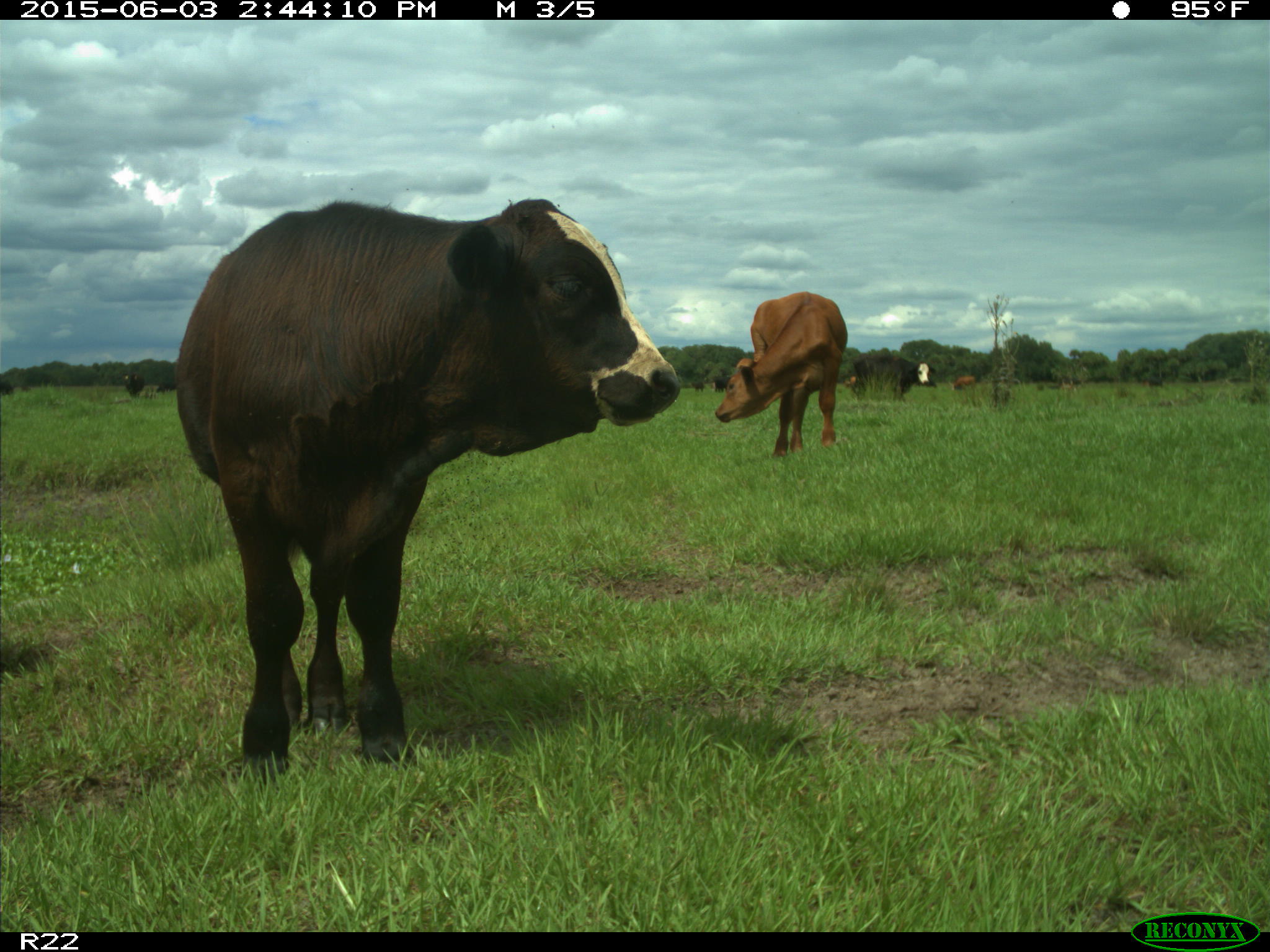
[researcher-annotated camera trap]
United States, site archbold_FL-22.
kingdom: Animalia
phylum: Chordata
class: Mammalia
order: Artiodactyla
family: Bovidae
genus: Bos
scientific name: Bos taurus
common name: domestic cow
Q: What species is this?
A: Bos taurus (domestic cow).